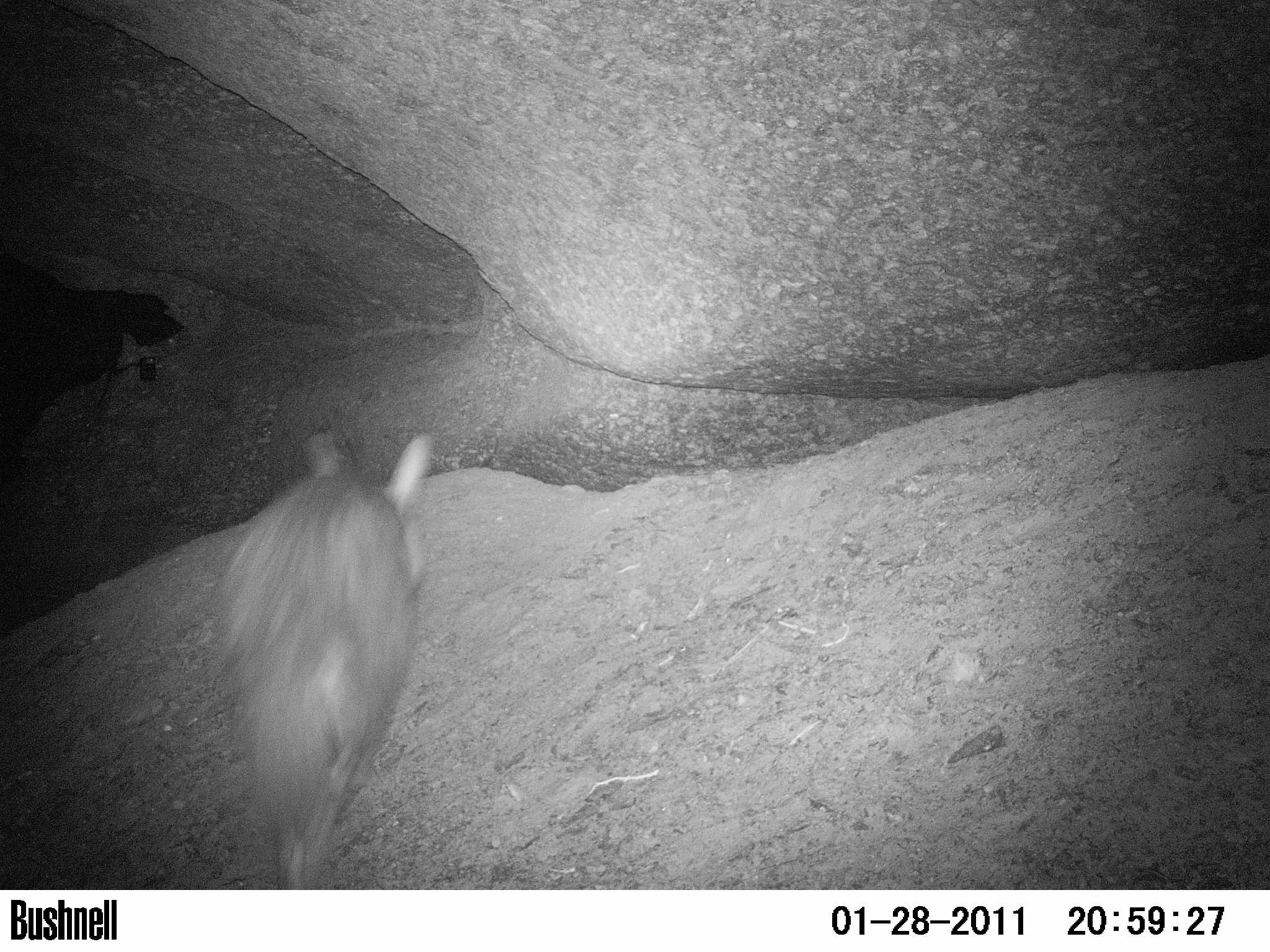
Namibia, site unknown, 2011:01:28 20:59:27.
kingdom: Animalia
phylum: Chordata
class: Mammalia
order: Carnivora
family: Hyaenidae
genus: Parahyaena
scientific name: Parahyaena brunnea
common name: brown hyena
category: hyaena brunnea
Hyaena brunnea (brown hyena) (Parahyaena brunnea).